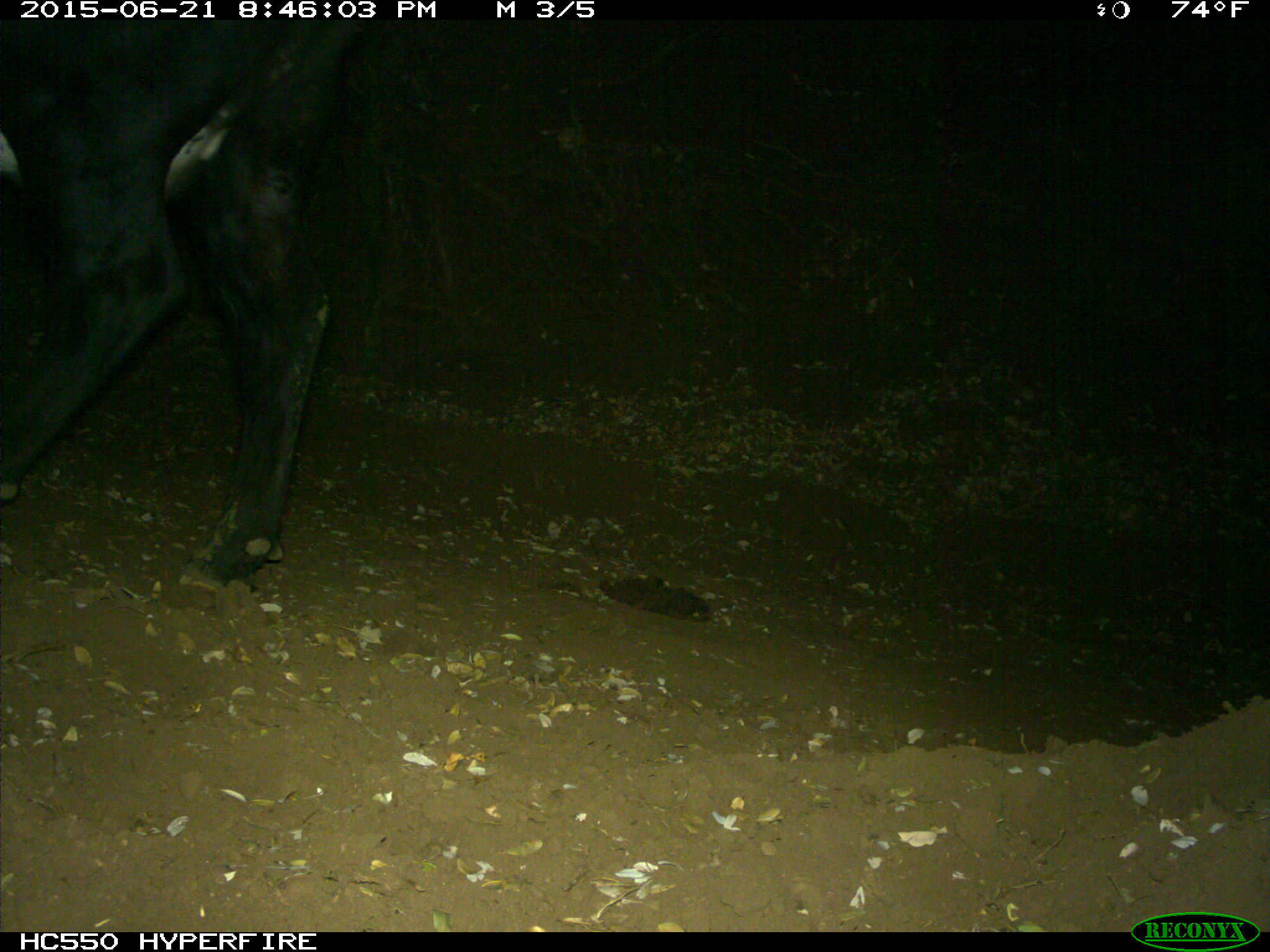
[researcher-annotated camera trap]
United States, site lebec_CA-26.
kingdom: Animalia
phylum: Chordata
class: Mammalia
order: Artiodactyla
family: Bovidae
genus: Bos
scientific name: Bos taurus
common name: domestic cow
Bos taurus (domestic cow).